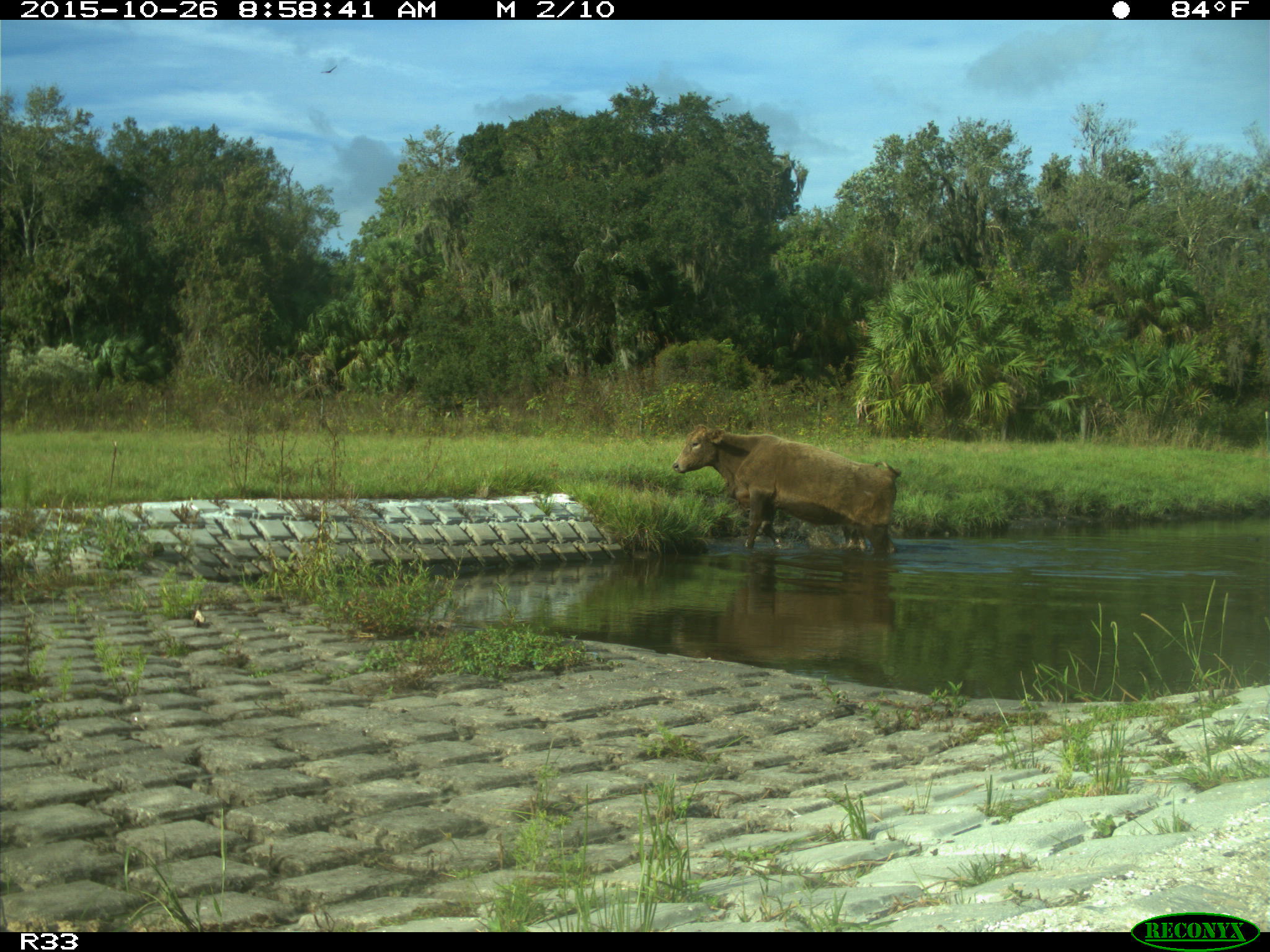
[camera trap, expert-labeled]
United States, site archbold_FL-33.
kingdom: Animalia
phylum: Chordata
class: Mammalia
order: Artiodactyla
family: Bovidae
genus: Bos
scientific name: Bos taurus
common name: domestic cow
Bos taurus (domestic cow).